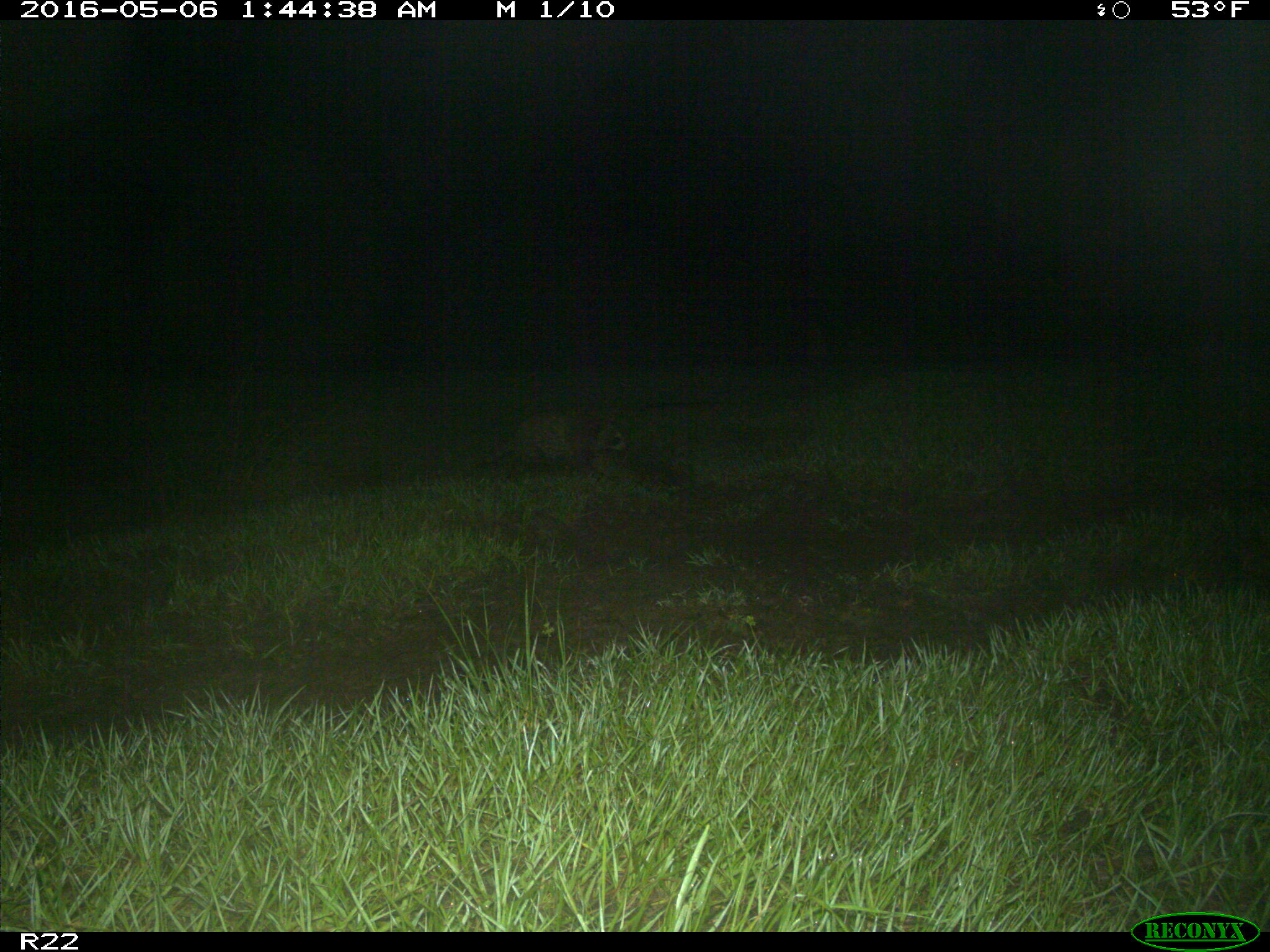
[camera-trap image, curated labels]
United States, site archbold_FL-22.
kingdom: Animalia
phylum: Chordata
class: Mammalia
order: Carnivora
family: Procyonidae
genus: Procyon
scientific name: Procyon lotor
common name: common raccoon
Procyon lotor (common raccoon).